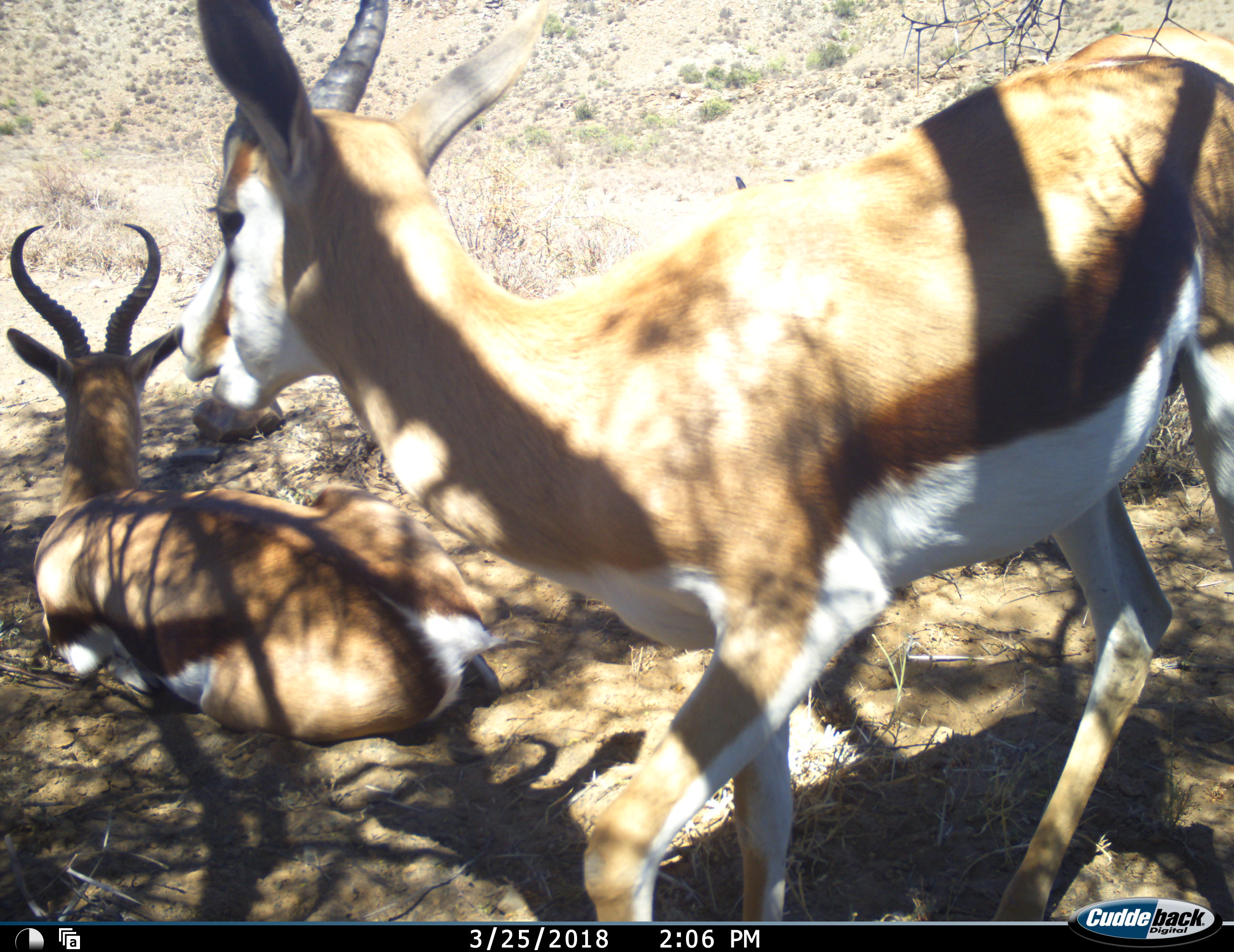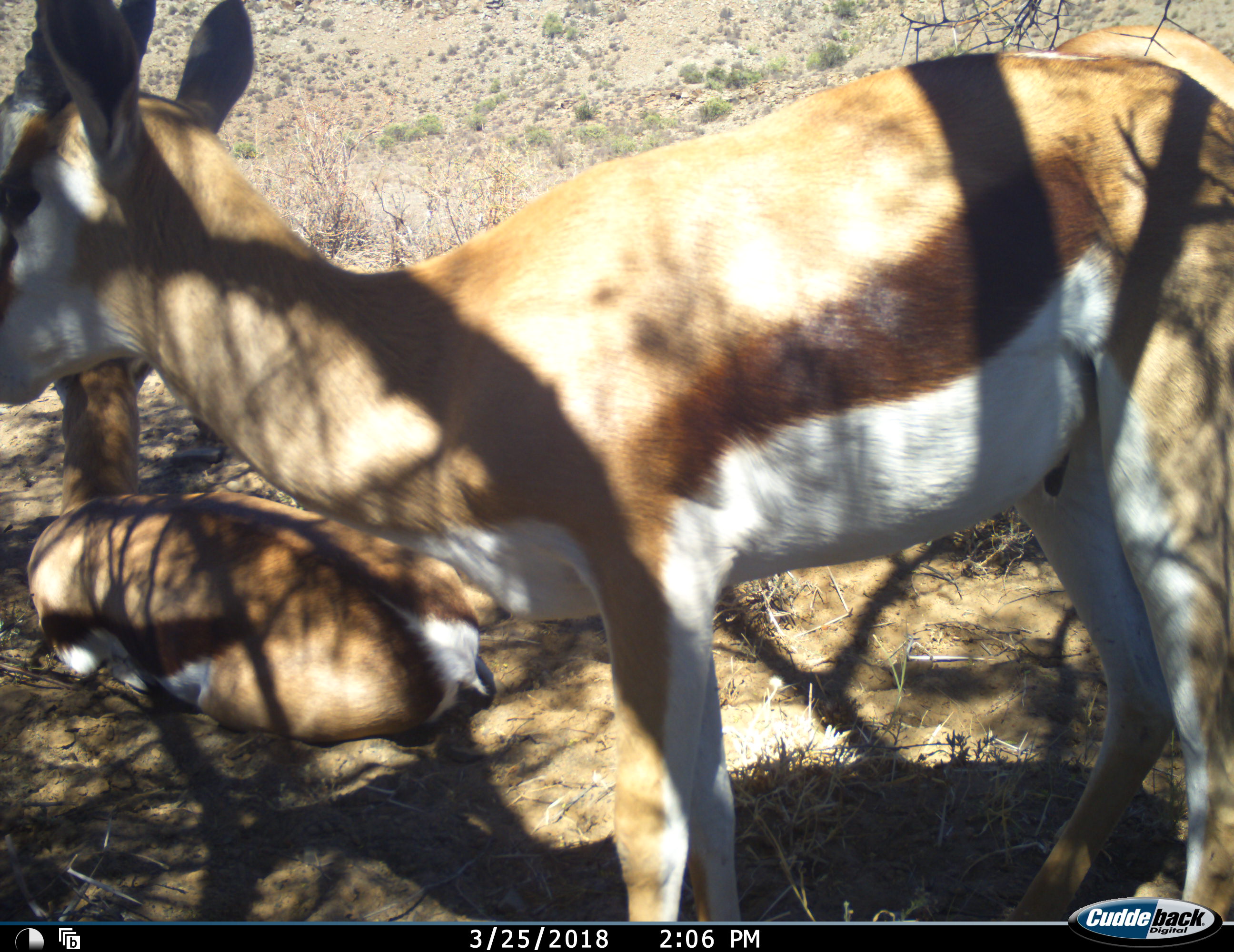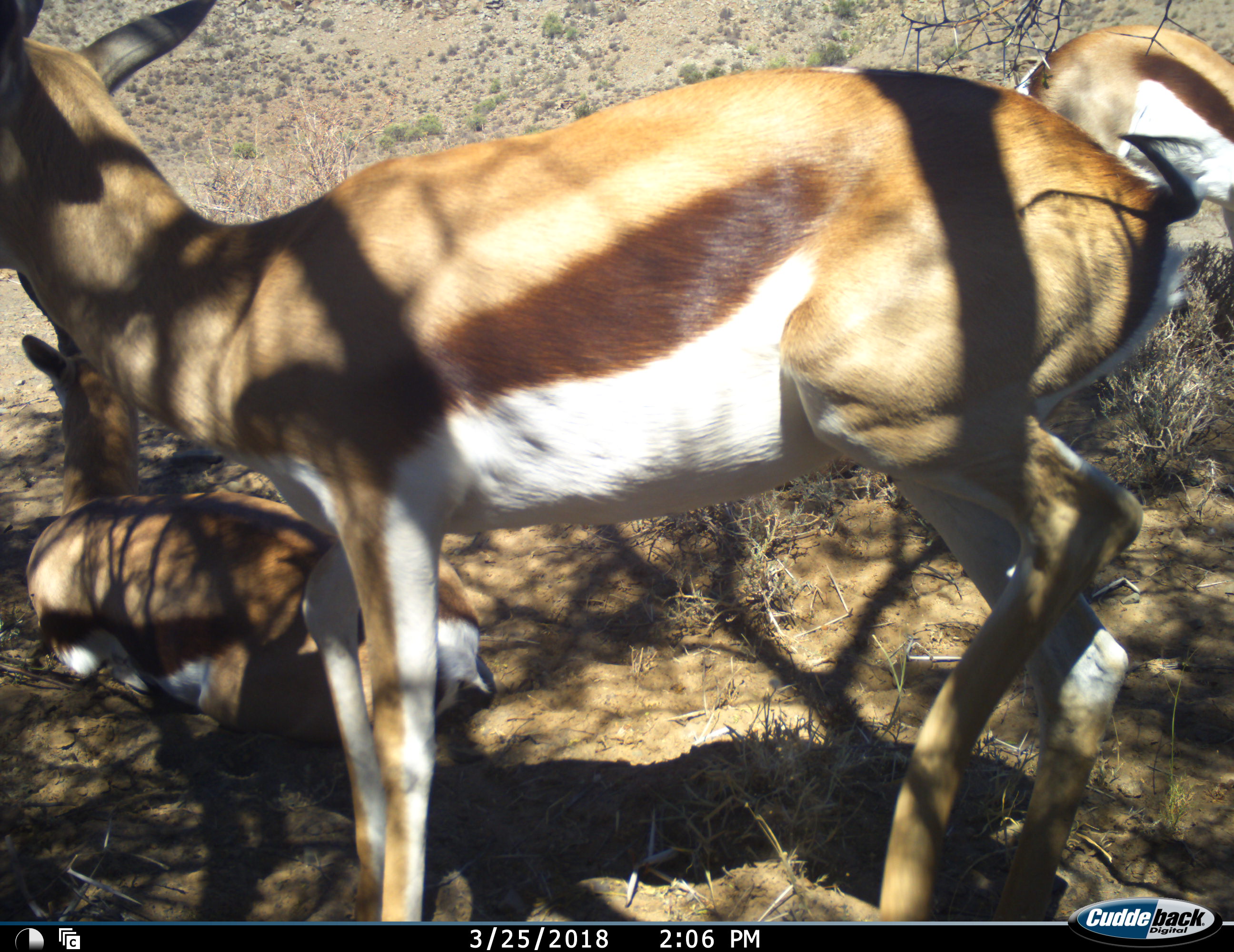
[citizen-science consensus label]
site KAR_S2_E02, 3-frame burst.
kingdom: Animalia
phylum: Chordata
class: Mammalia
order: Artiodactyla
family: Bovidae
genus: Antidorcas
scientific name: Antidorcas marsupialis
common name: springbok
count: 3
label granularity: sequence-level